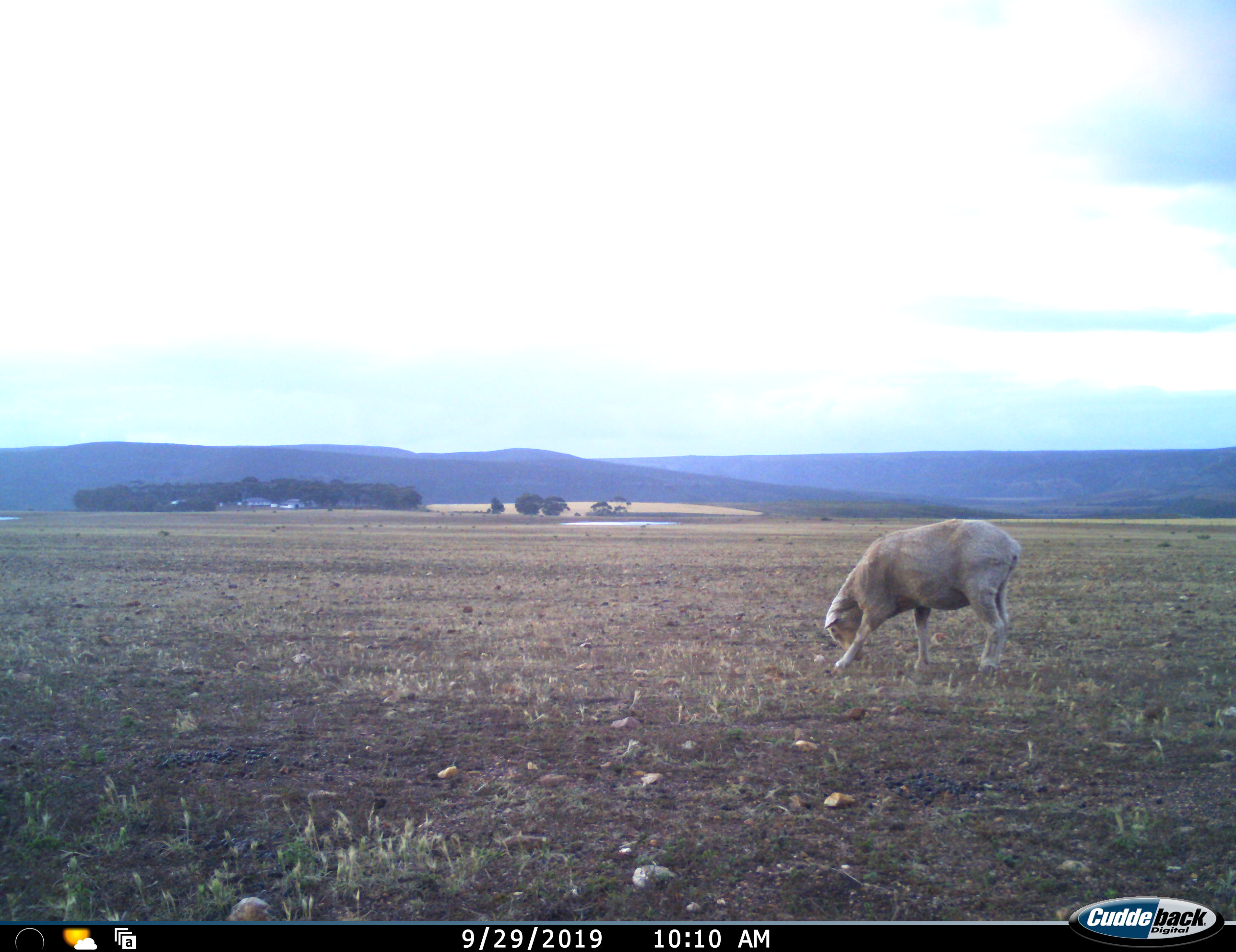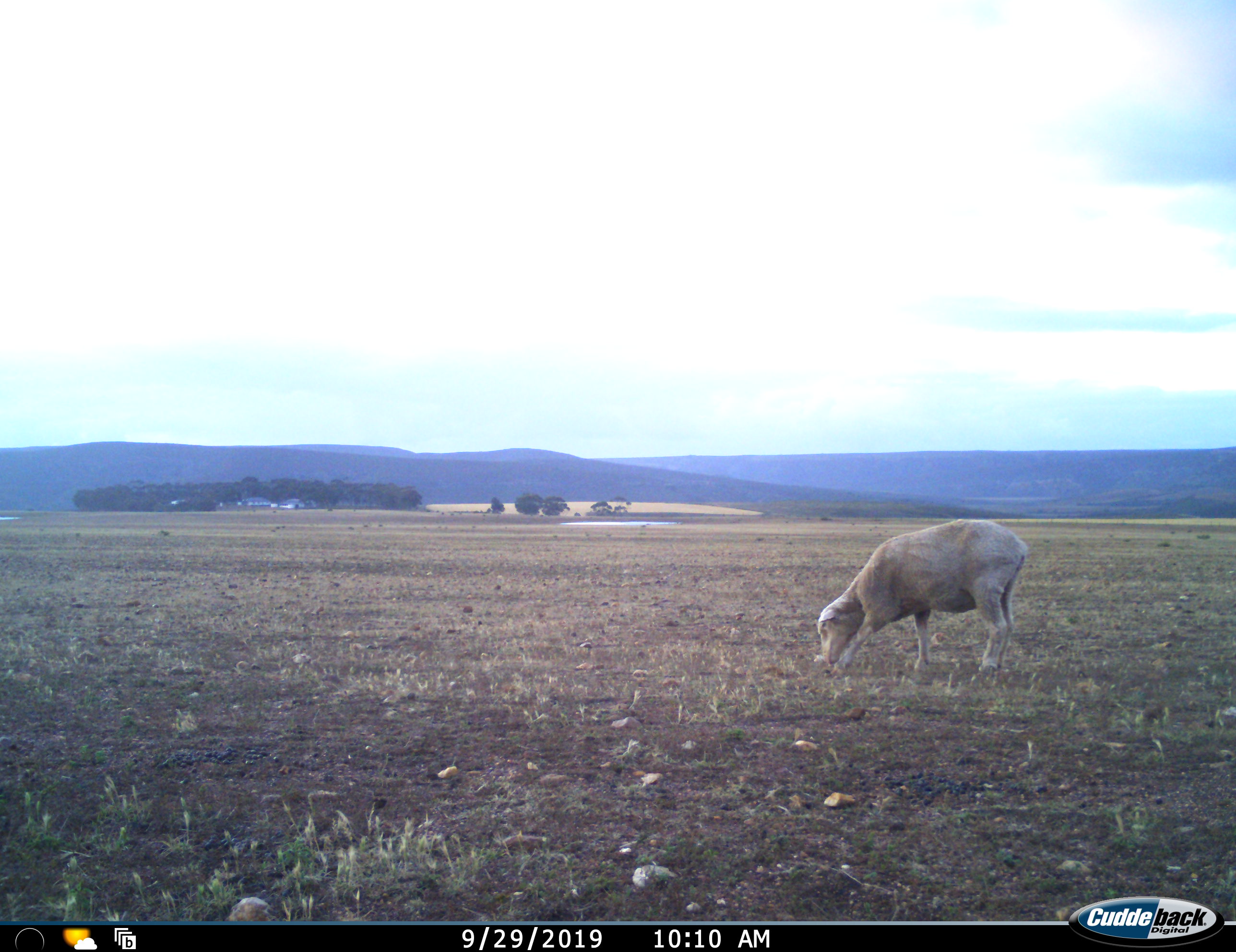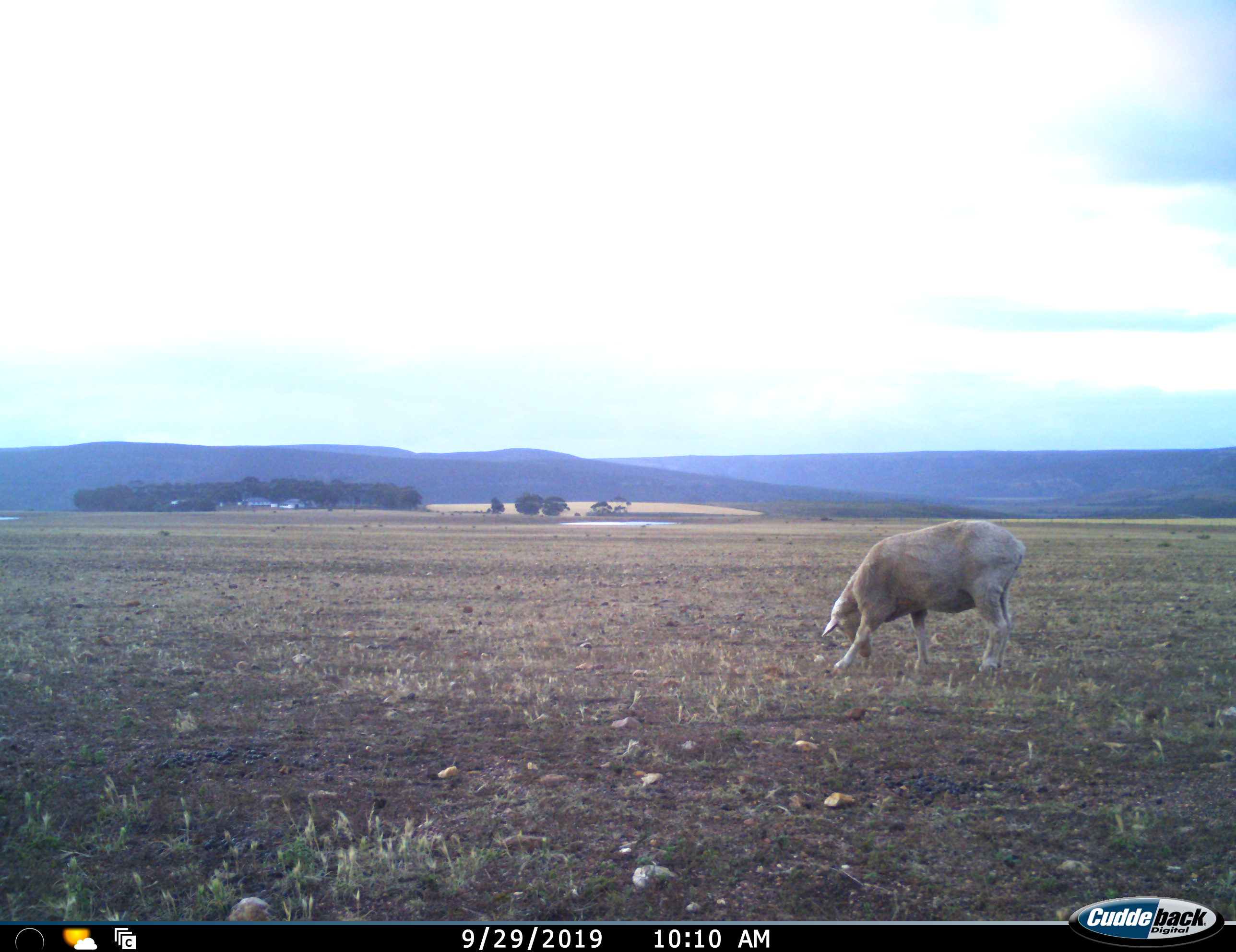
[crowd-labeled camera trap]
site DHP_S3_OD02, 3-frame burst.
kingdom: Animalia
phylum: Chordata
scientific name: Vertebrata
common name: domestic animal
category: domesticanimal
Domesticanimal (domestic animal) (Vertebrata), count 1. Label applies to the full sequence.